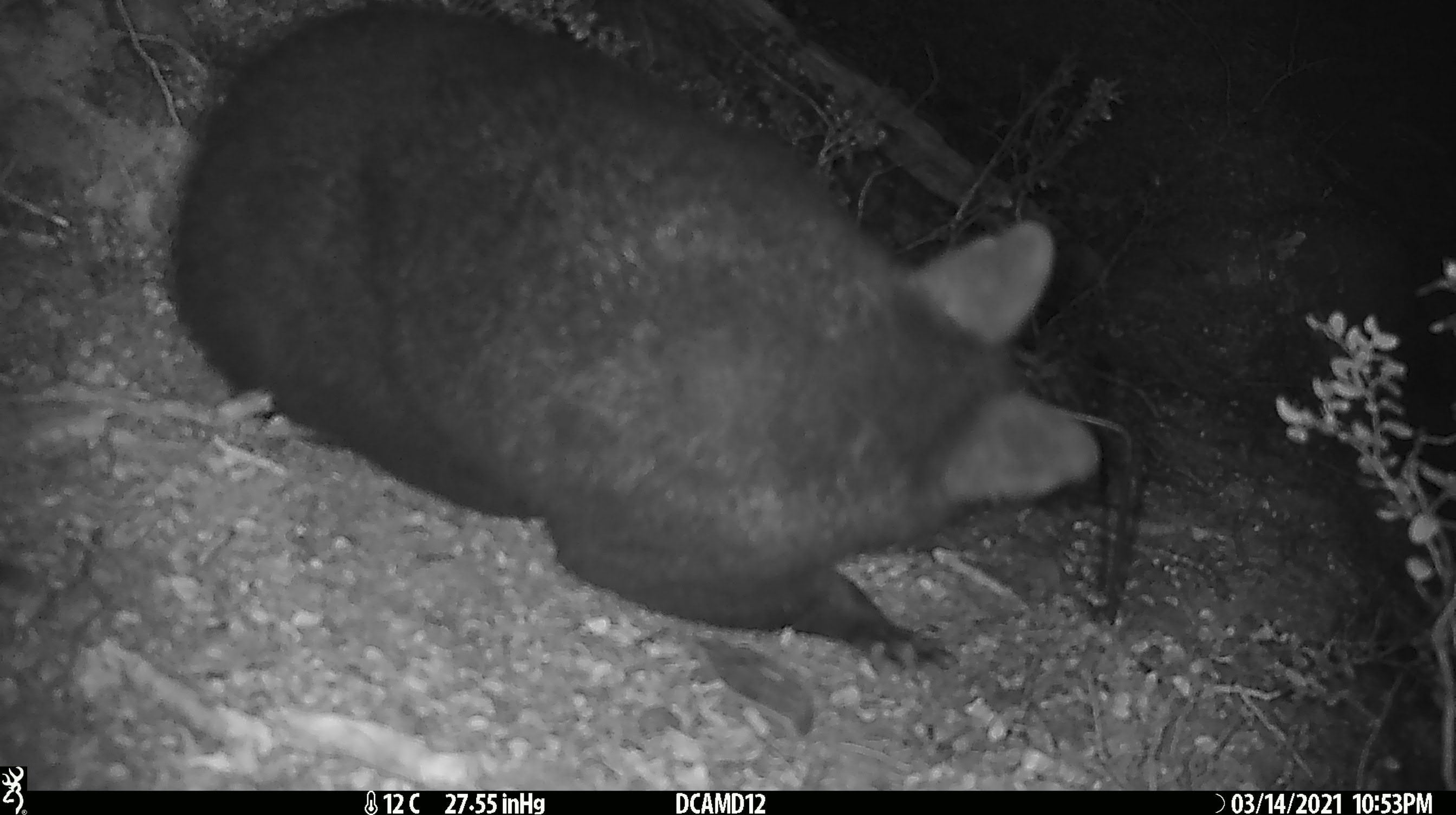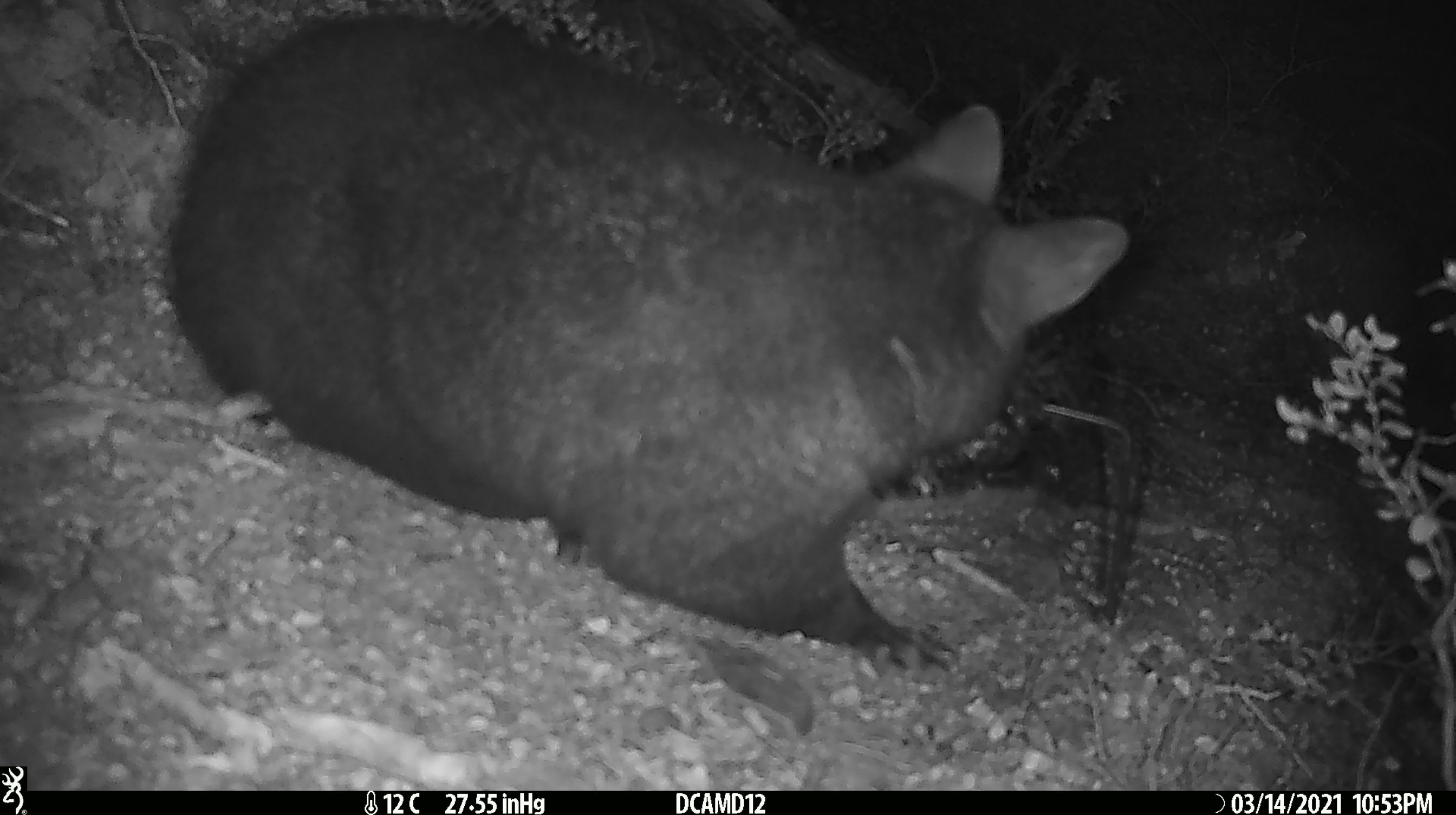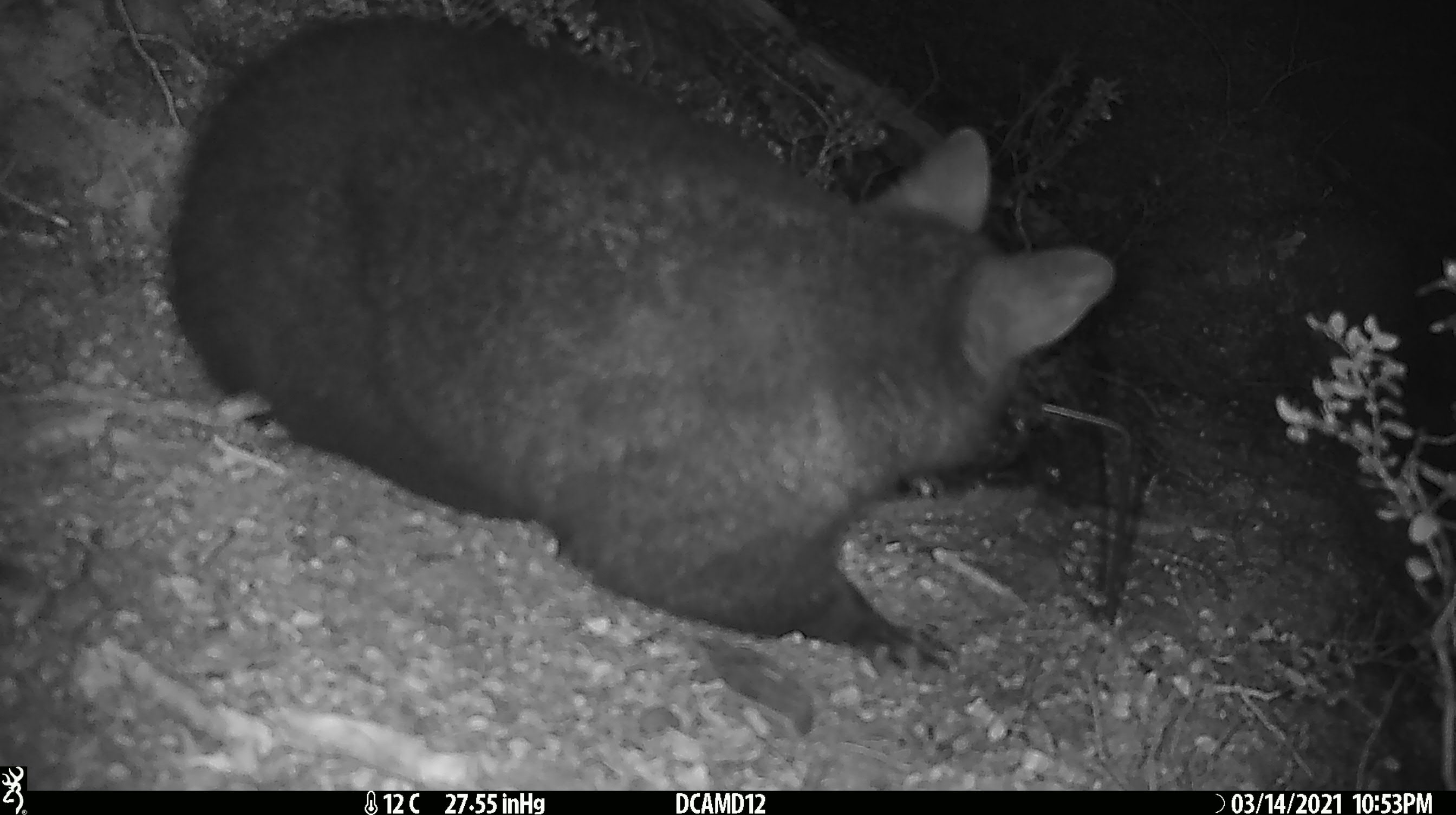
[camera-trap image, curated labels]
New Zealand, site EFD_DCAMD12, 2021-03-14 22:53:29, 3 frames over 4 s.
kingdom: Animalia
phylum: Chordata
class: Mammalia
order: Diprotodontia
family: Phalangeridae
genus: Trichosurus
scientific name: Trichosurus vulpecula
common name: common brushtail possum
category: possum